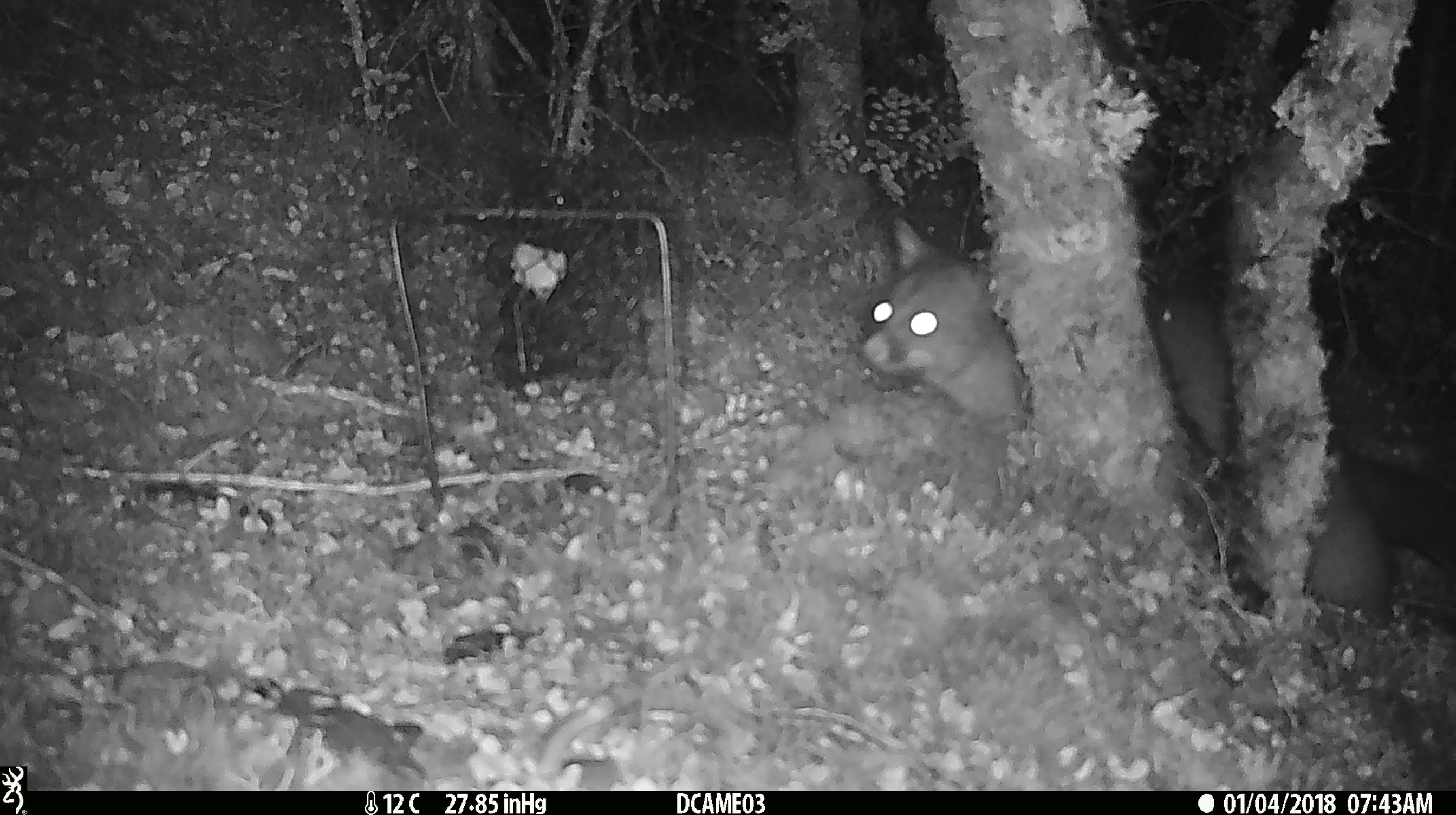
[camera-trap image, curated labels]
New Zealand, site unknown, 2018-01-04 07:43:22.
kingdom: Animalia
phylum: Chordata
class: Mammalia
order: Diprotodontia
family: Phalangeridae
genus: Trichosurus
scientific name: Trichosurus vulpecula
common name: common brushtail possum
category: possum